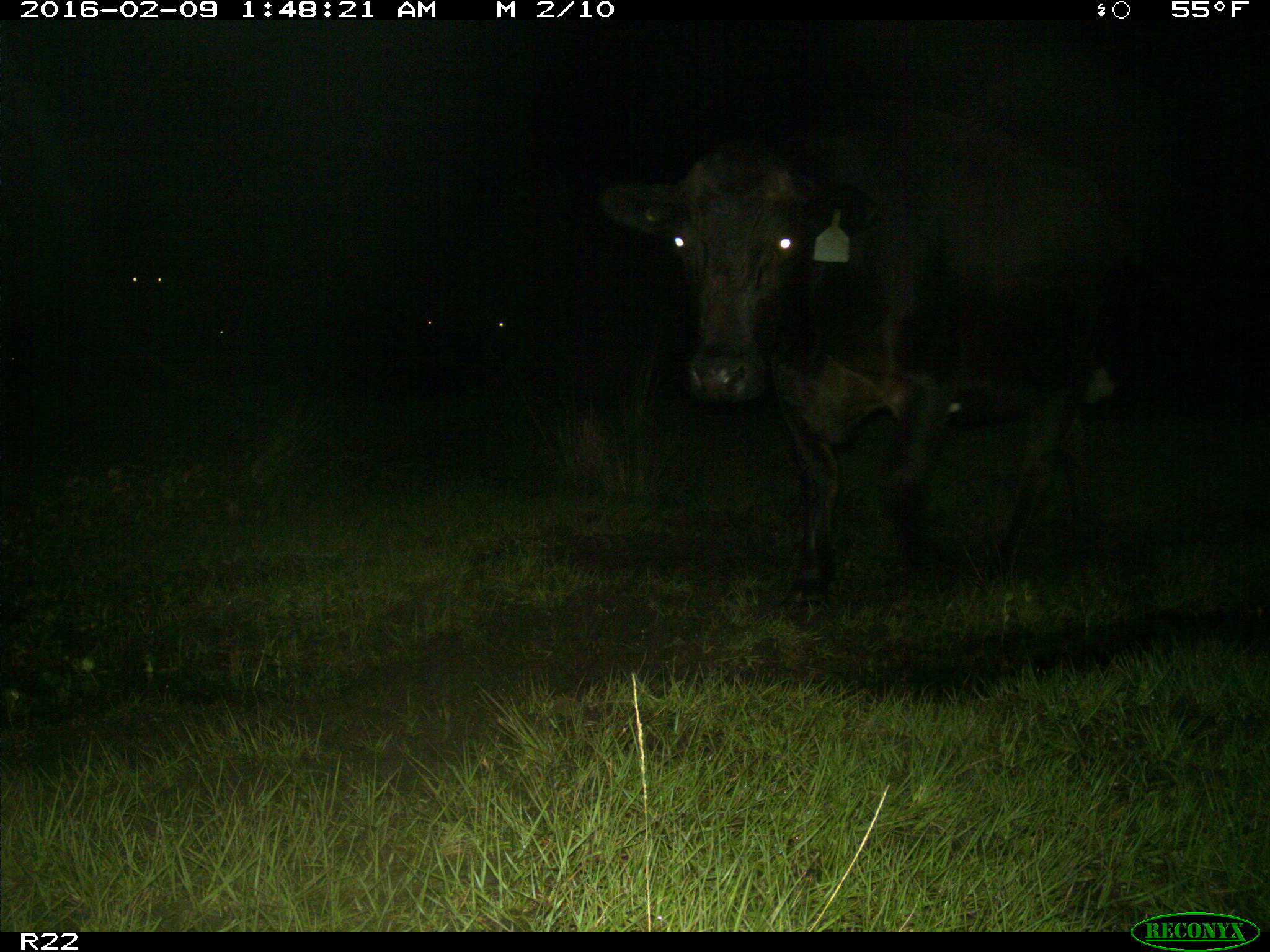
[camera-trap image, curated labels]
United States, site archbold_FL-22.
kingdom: Animalia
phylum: Chordata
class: Mammalia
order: Artiodactyla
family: Bovidae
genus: Bos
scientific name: Bos taurus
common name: domestic cow